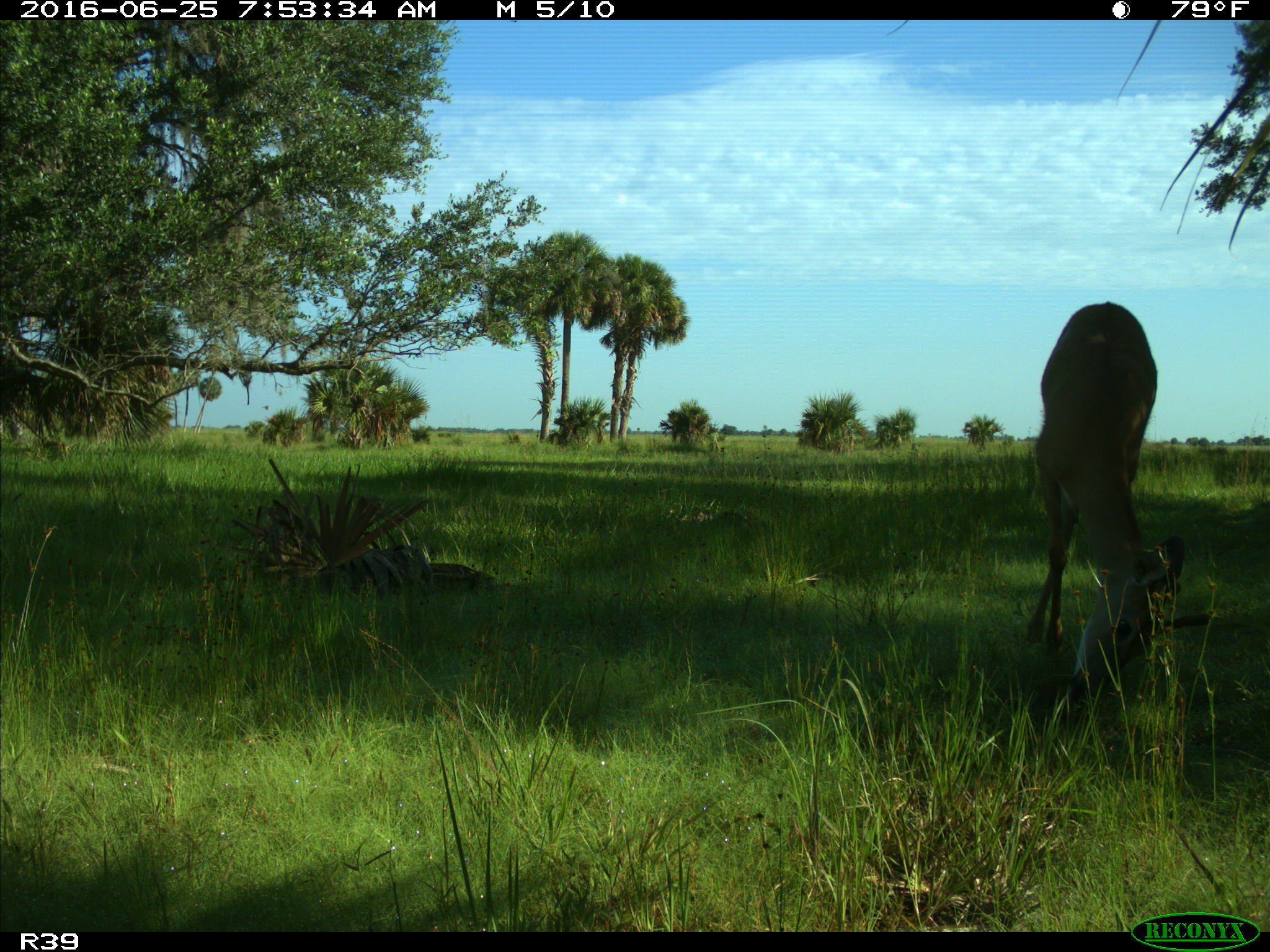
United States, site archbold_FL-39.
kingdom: Animalia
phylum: Chordata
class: Mammalia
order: Artiodactyla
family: Cervidae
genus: Odocoileus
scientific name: Odocoileus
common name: deer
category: unidentified deer